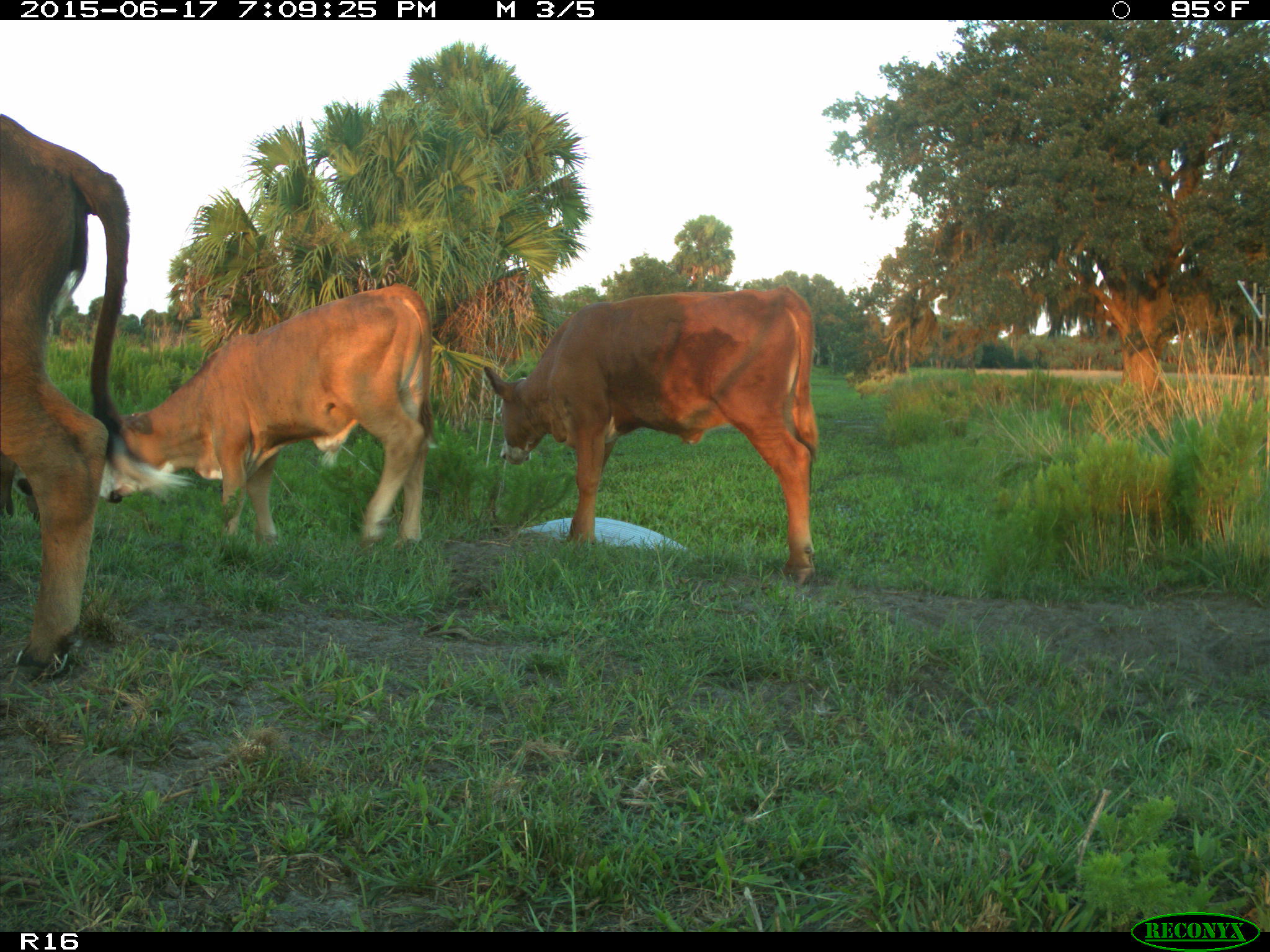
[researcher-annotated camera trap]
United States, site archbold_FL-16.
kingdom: Animalia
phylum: Chordata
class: Mammalia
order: Artiodactyla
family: Bovidae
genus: Bos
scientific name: Bos taurus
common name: domestic cow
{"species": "Bos taurus (domestic cow)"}